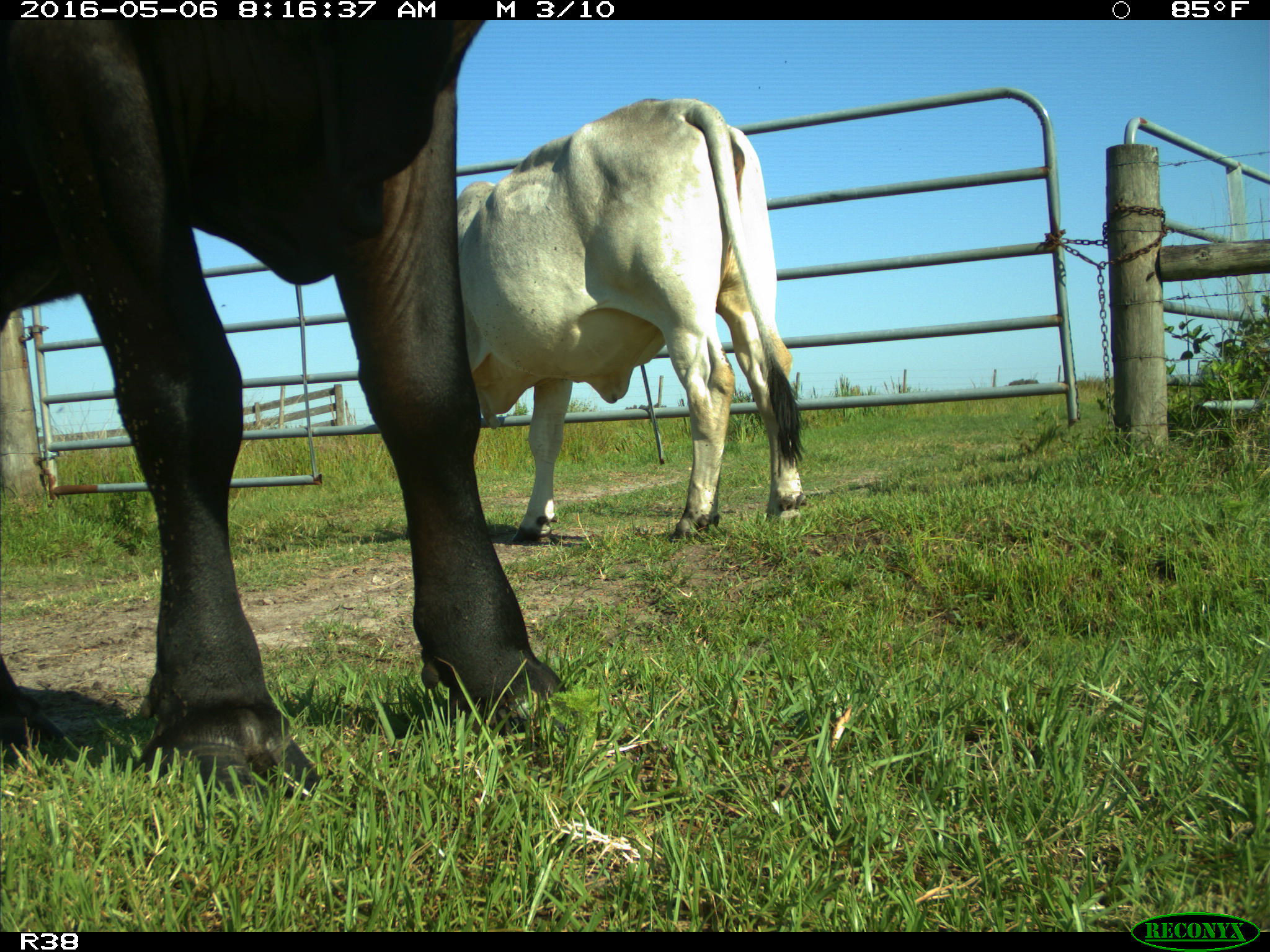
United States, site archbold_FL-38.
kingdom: Animalia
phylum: Chordata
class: Mammalia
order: Artiodactyla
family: Bovidae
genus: Bos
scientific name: Bos taurus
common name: domestic cow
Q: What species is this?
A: Bos taurus (domestic cow).